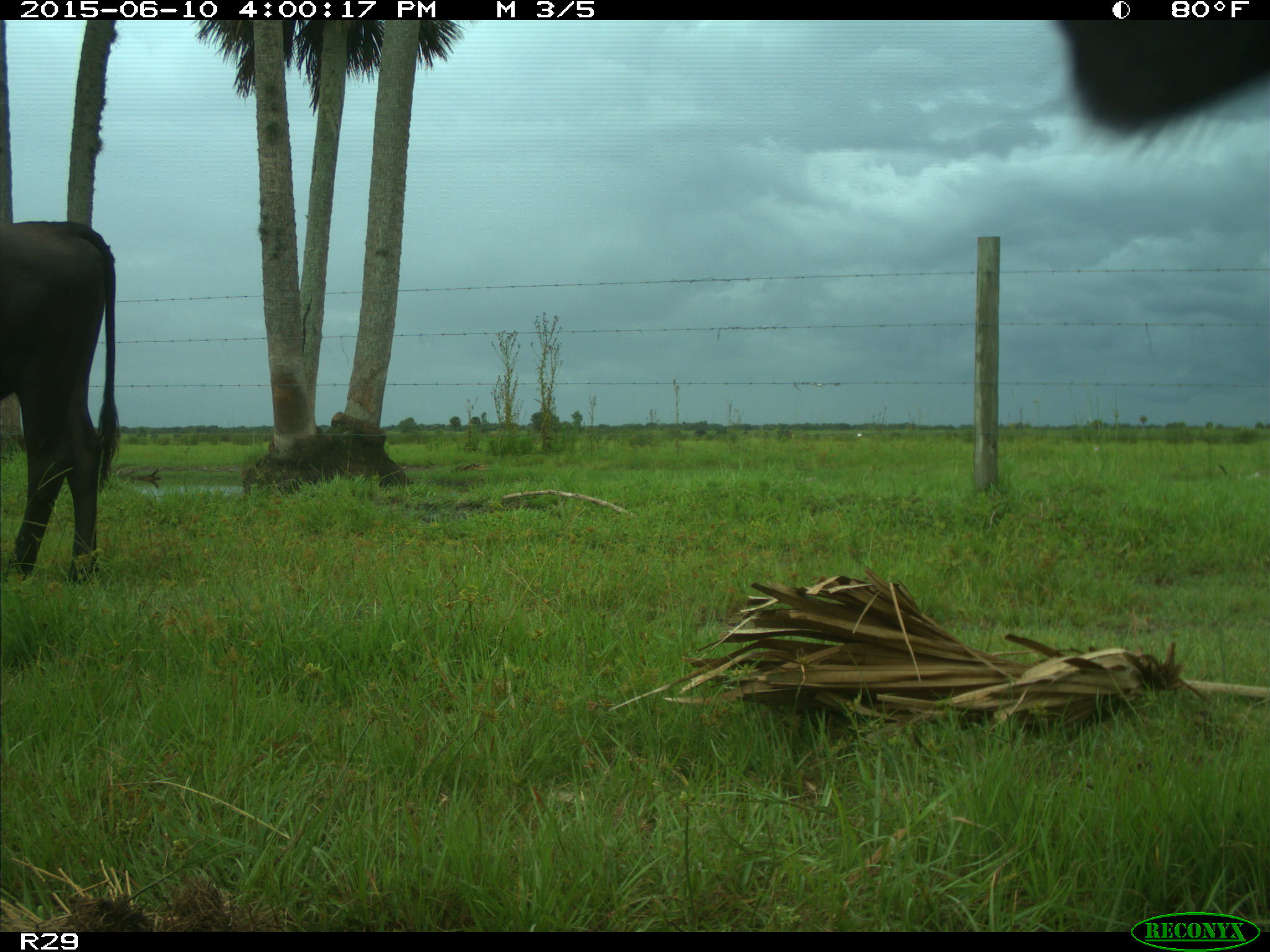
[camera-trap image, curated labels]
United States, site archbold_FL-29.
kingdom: Animalia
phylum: Chordata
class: Mammalia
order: Artiodactyla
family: Bovidae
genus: Bos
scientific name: Bos taurus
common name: domestic cow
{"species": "Bos taurus (domestic cow)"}